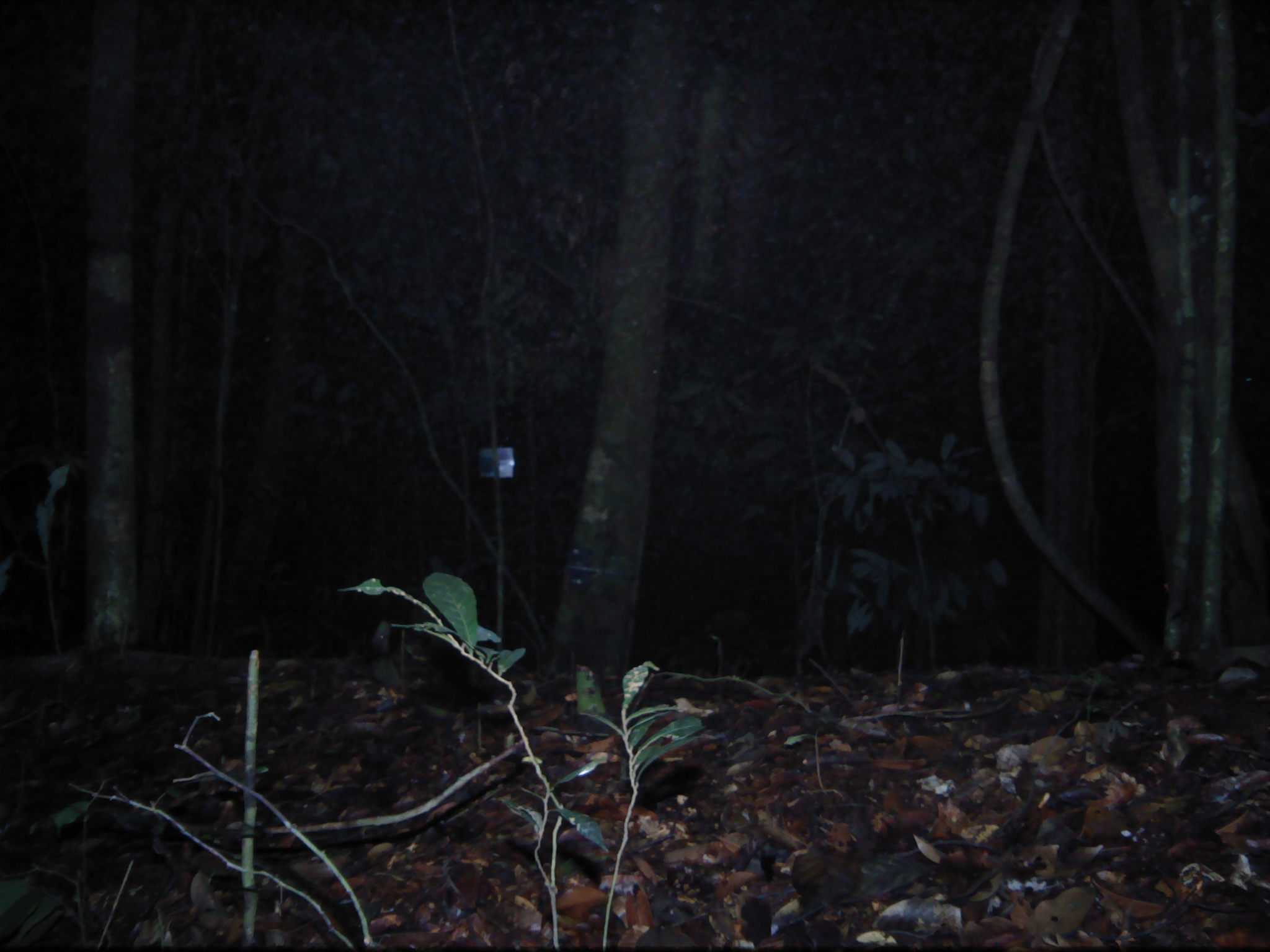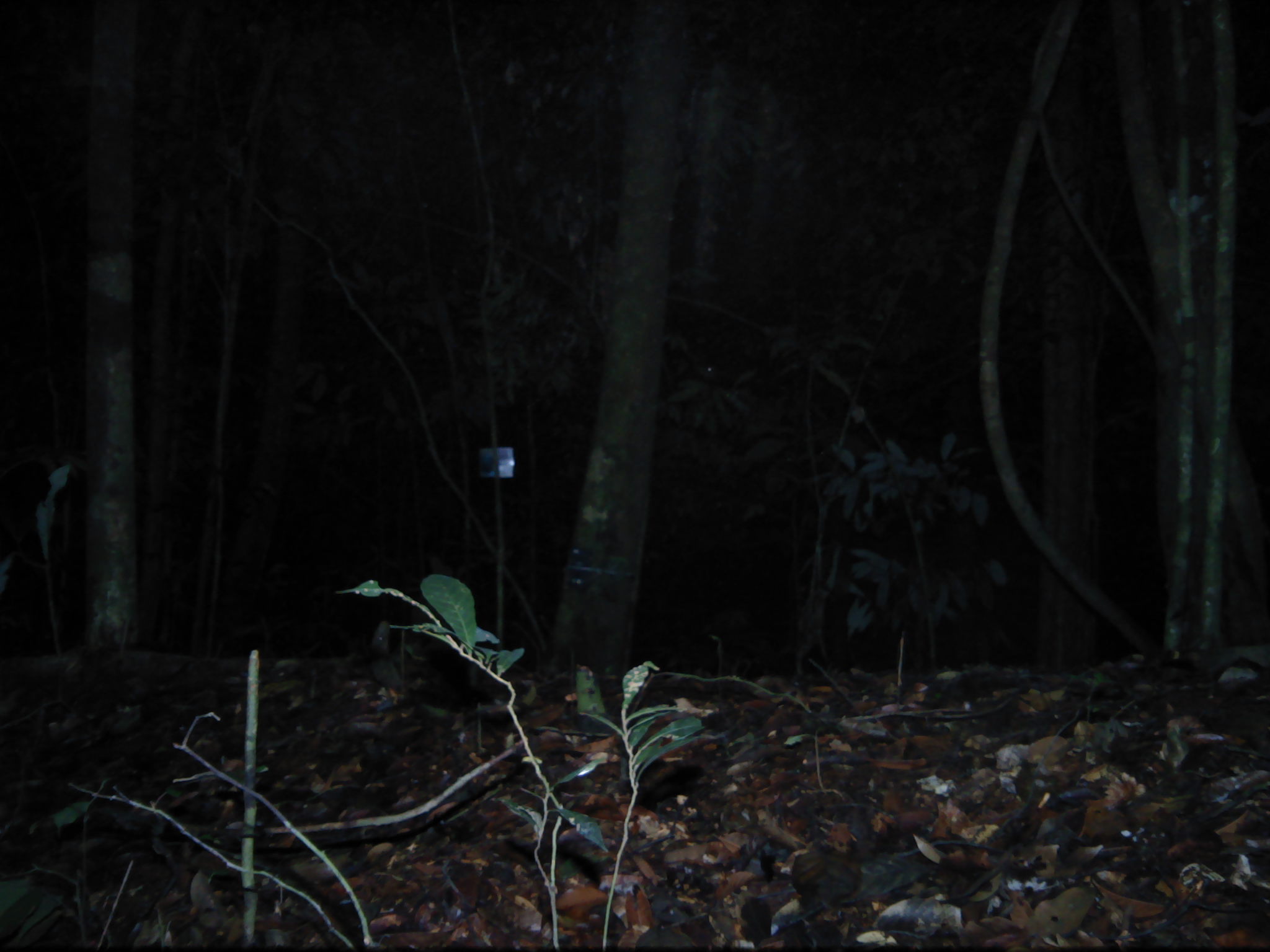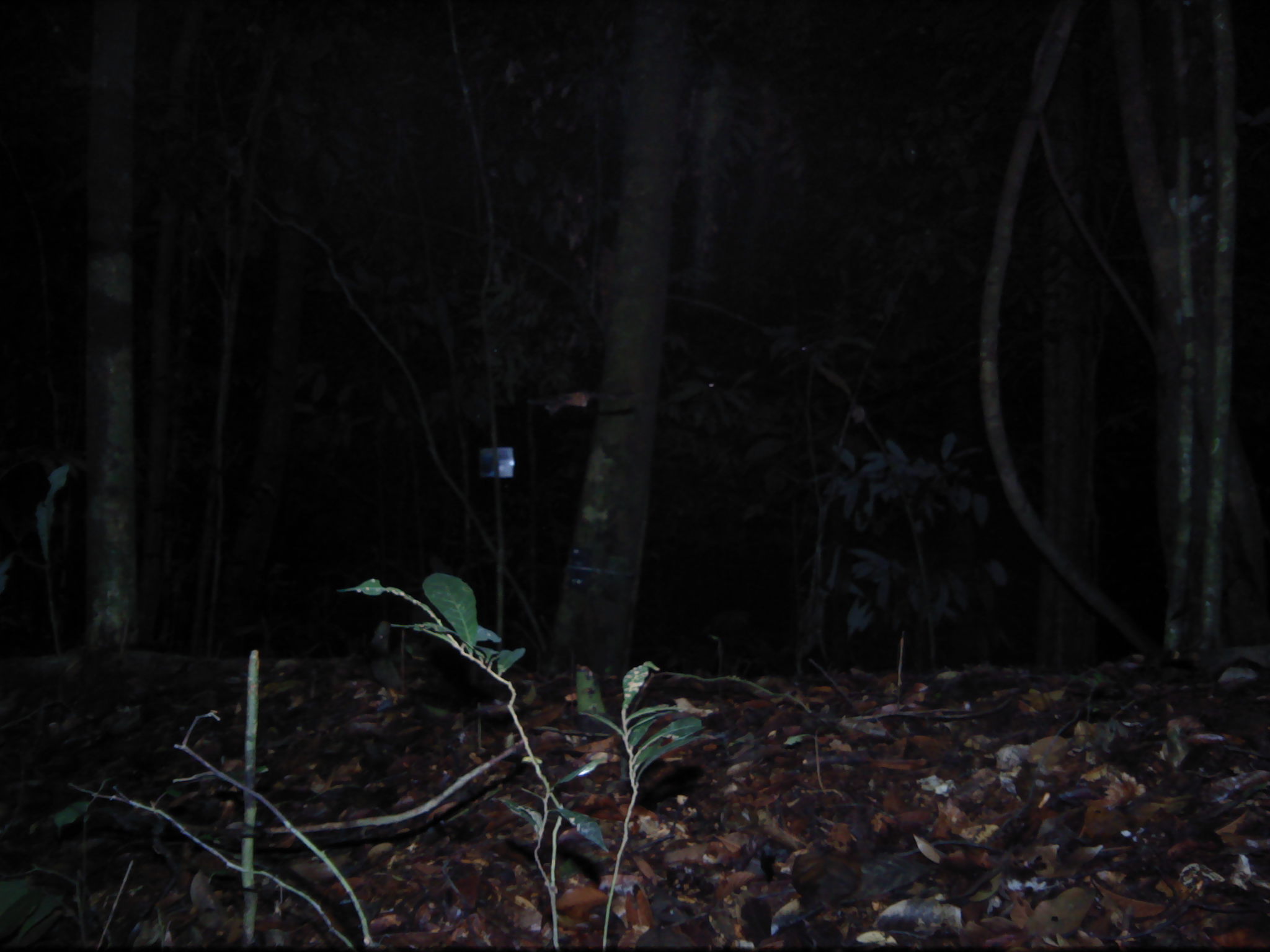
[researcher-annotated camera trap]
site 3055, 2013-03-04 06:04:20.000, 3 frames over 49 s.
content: unidentified animal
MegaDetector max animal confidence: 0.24